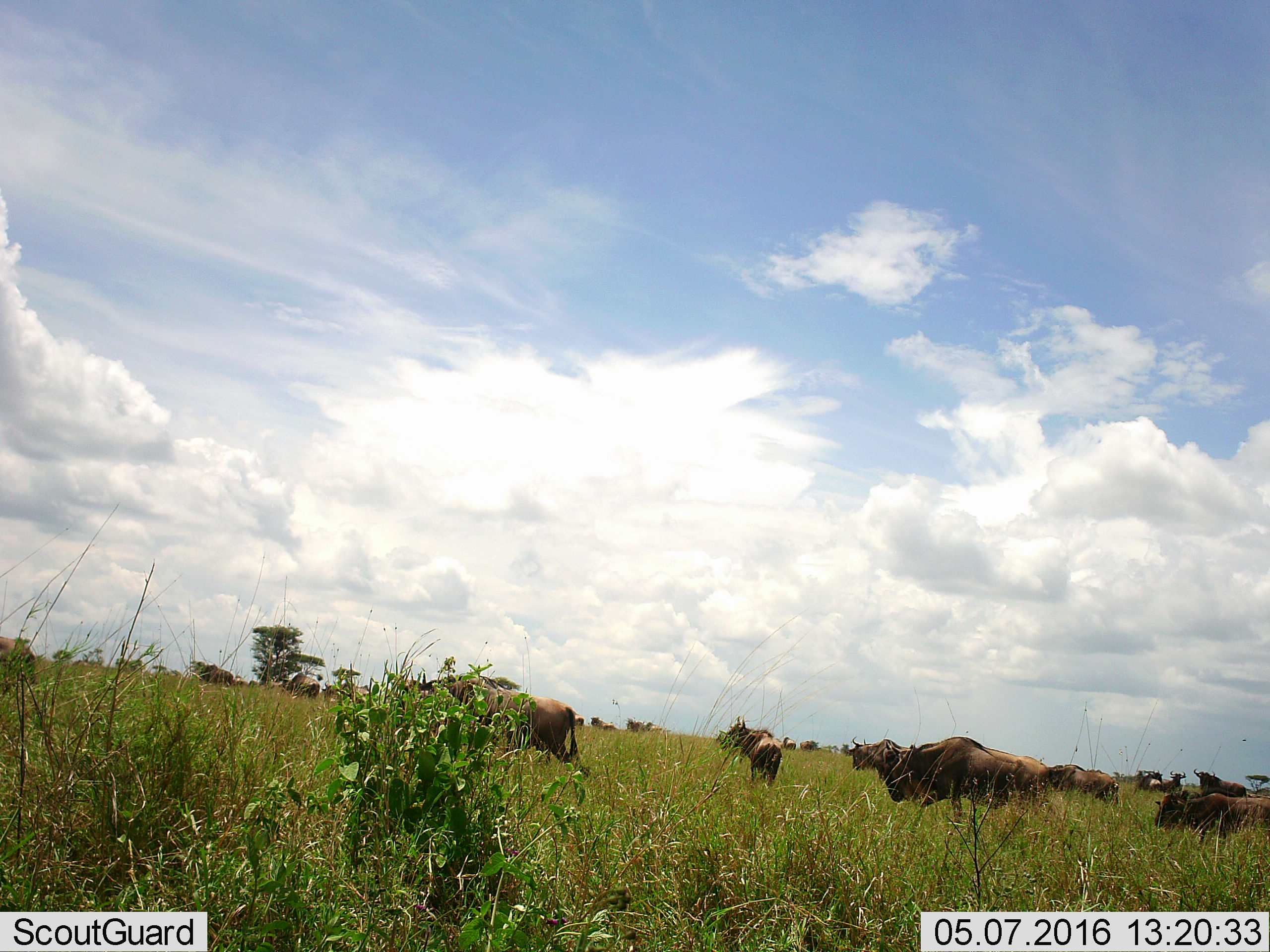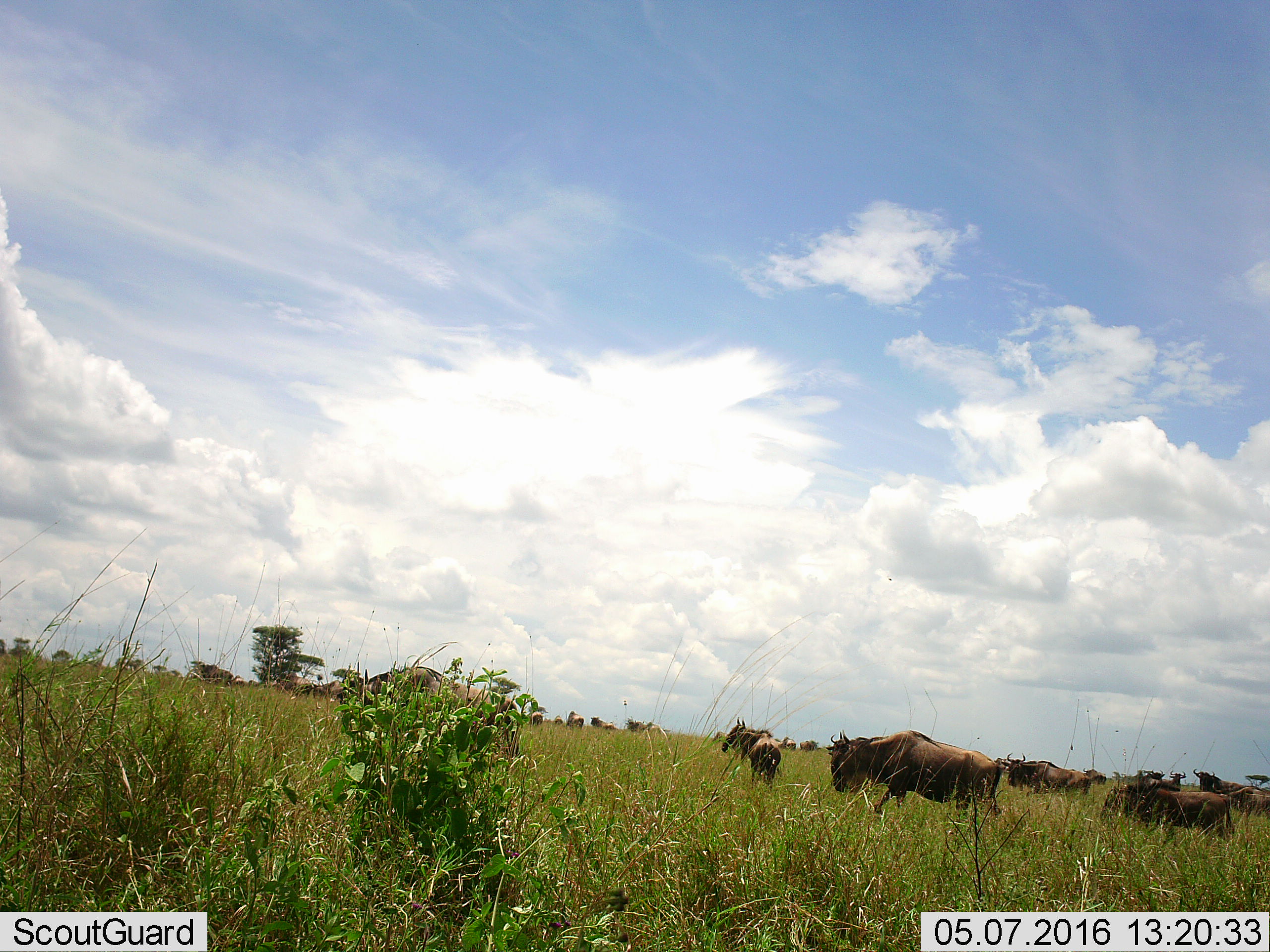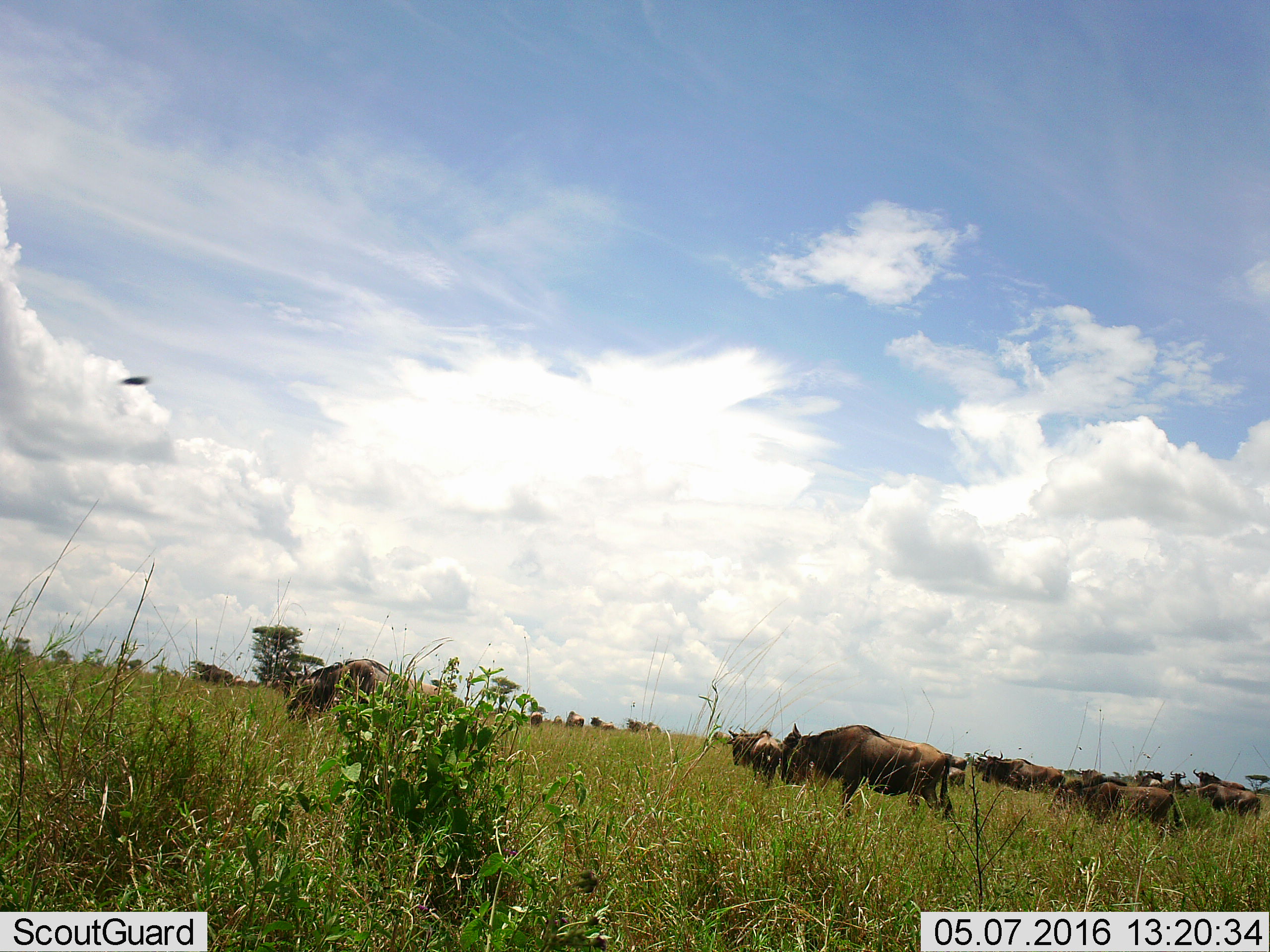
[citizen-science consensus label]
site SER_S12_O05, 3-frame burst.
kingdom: Animalia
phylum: Chordata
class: Mammalia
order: Artiodactyla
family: Bovidae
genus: Connochaetes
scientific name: Connochaetes taurinus taurinus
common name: blue wildebeest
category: wildebeestblue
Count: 11-50.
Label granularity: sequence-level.